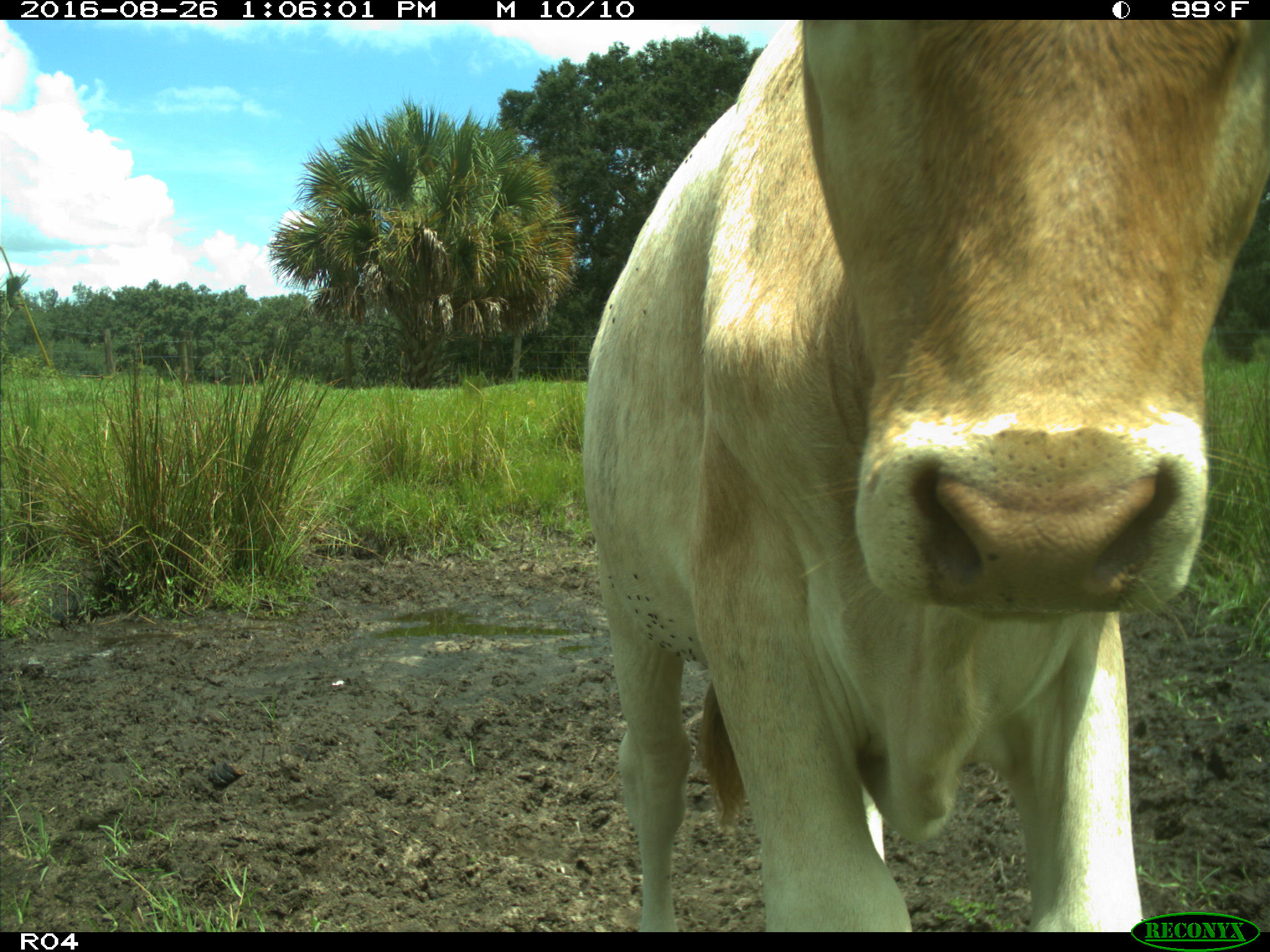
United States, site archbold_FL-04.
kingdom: Animalia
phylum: Chordata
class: Mammalia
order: Artiodactyla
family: Bovidae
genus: Bos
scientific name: Bos taurus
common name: domestic cow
Bos taurus (domestic cow).